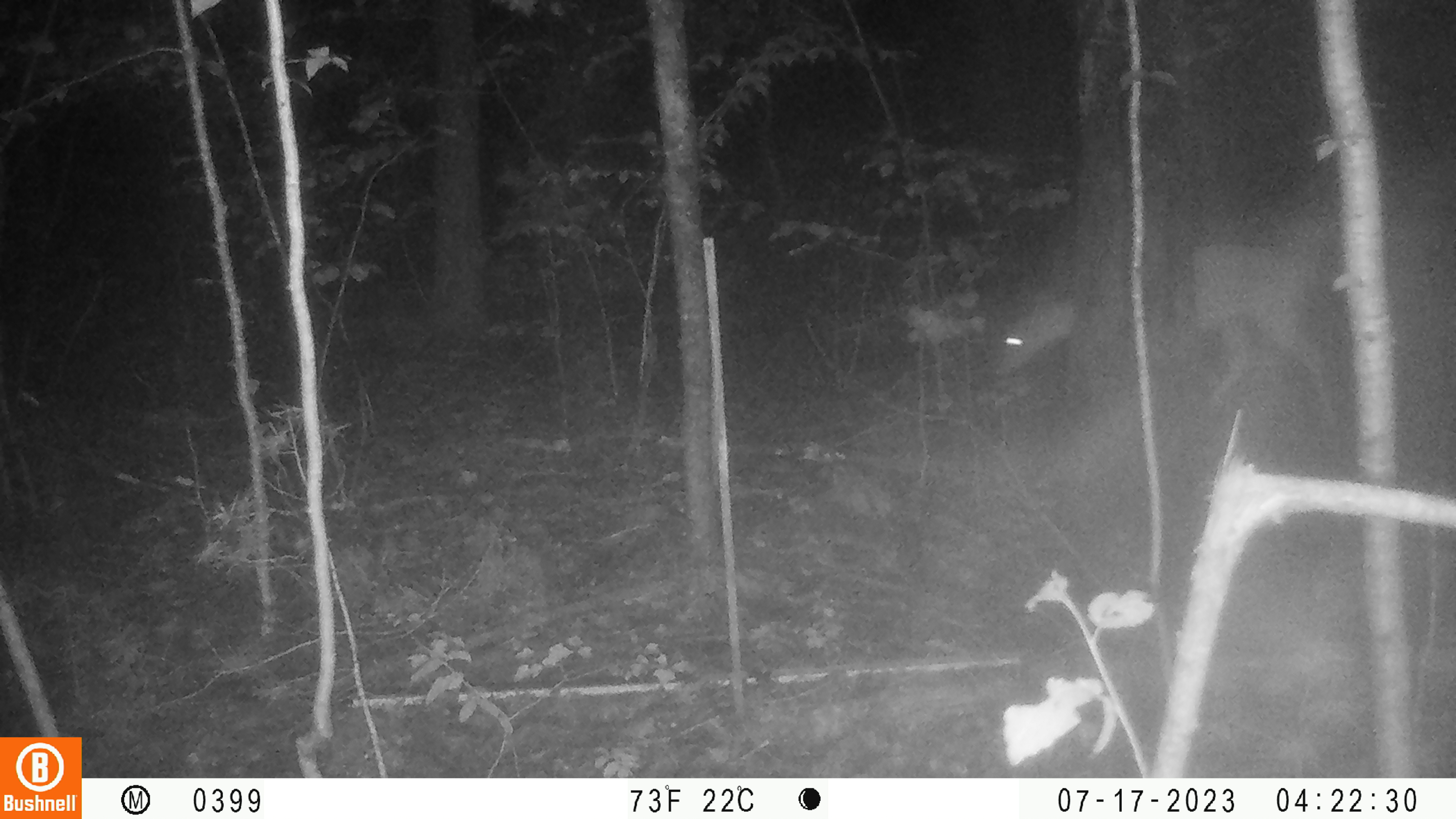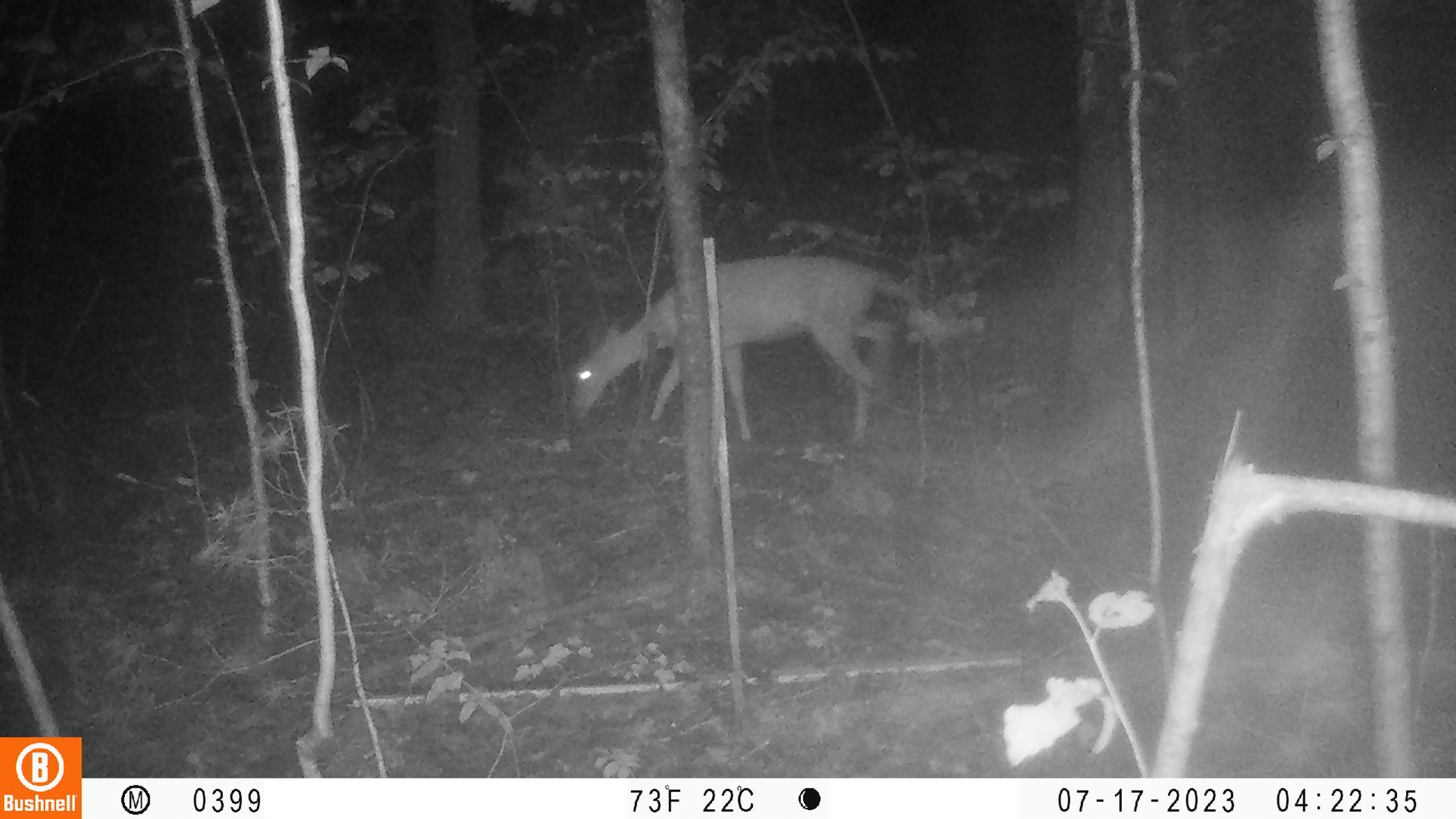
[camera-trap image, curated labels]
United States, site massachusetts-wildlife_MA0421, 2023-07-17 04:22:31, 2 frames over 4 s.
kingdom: Animalia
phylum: Chordata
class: Mammalia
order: Artiodactyla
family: Cervidae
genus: Odocoileus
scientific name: Odocoileus virginianus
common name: white-tailed deer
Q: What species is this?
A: White-tailed deer (Odocoileus virginianus).